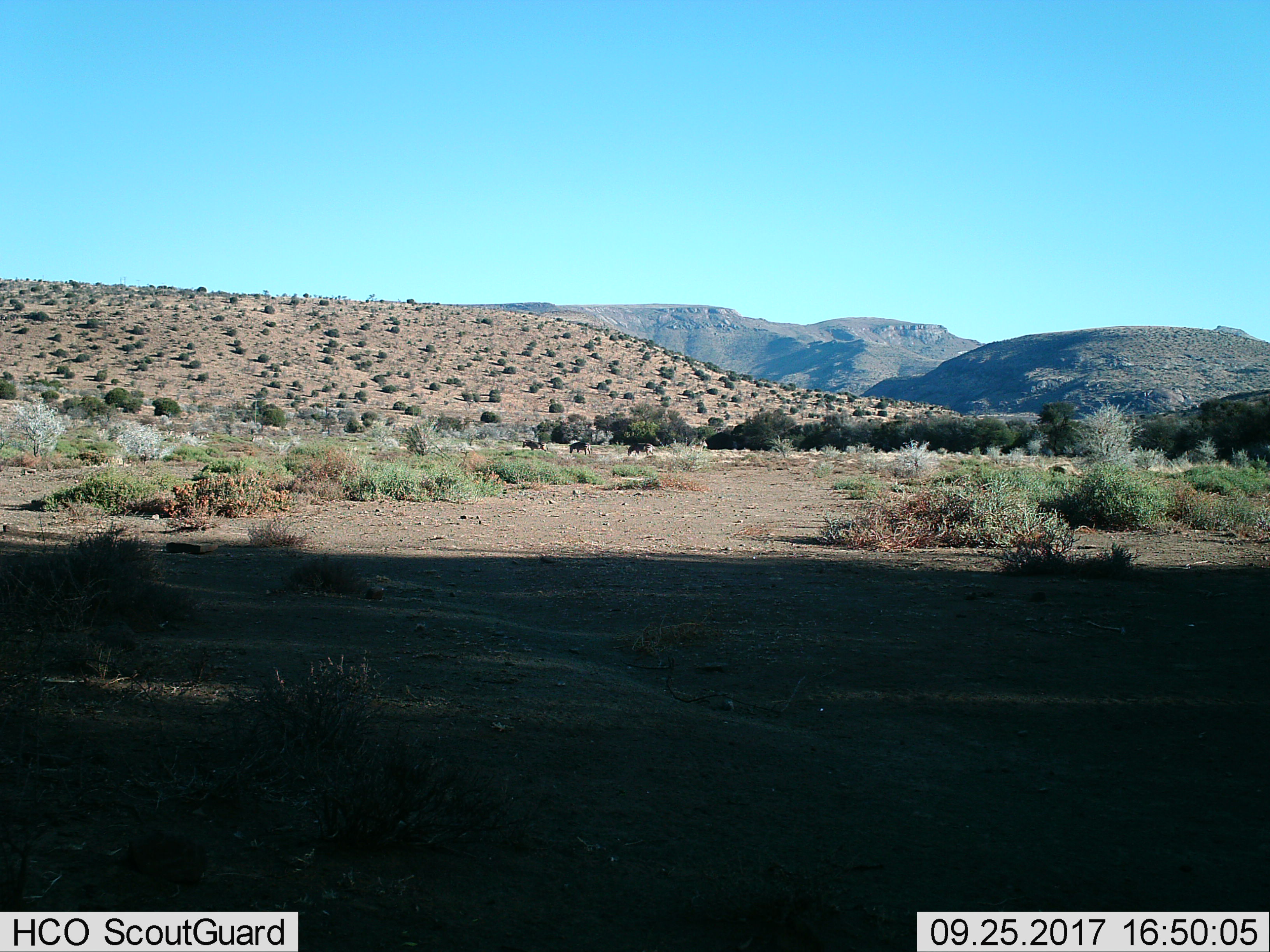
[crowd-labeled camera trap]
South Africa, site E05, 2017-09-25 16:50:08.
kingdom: Animalia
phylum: Chordata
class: Mammalia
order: Perissodactyla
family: Equidae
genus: Equus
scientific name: Equus zebra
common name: mountain zebra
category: zebramountain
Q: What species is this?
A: Zebramountain (mountain zebra) (Equus zebra).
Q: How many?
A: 3.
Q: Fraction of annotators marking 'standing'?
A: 50%.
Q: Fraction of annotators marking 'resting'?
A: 0%.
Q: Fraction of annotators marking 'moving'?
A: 17%.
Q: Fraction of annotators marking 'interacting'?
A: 0%.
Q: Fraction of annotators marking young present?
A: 0%.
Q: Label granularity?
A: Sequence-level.